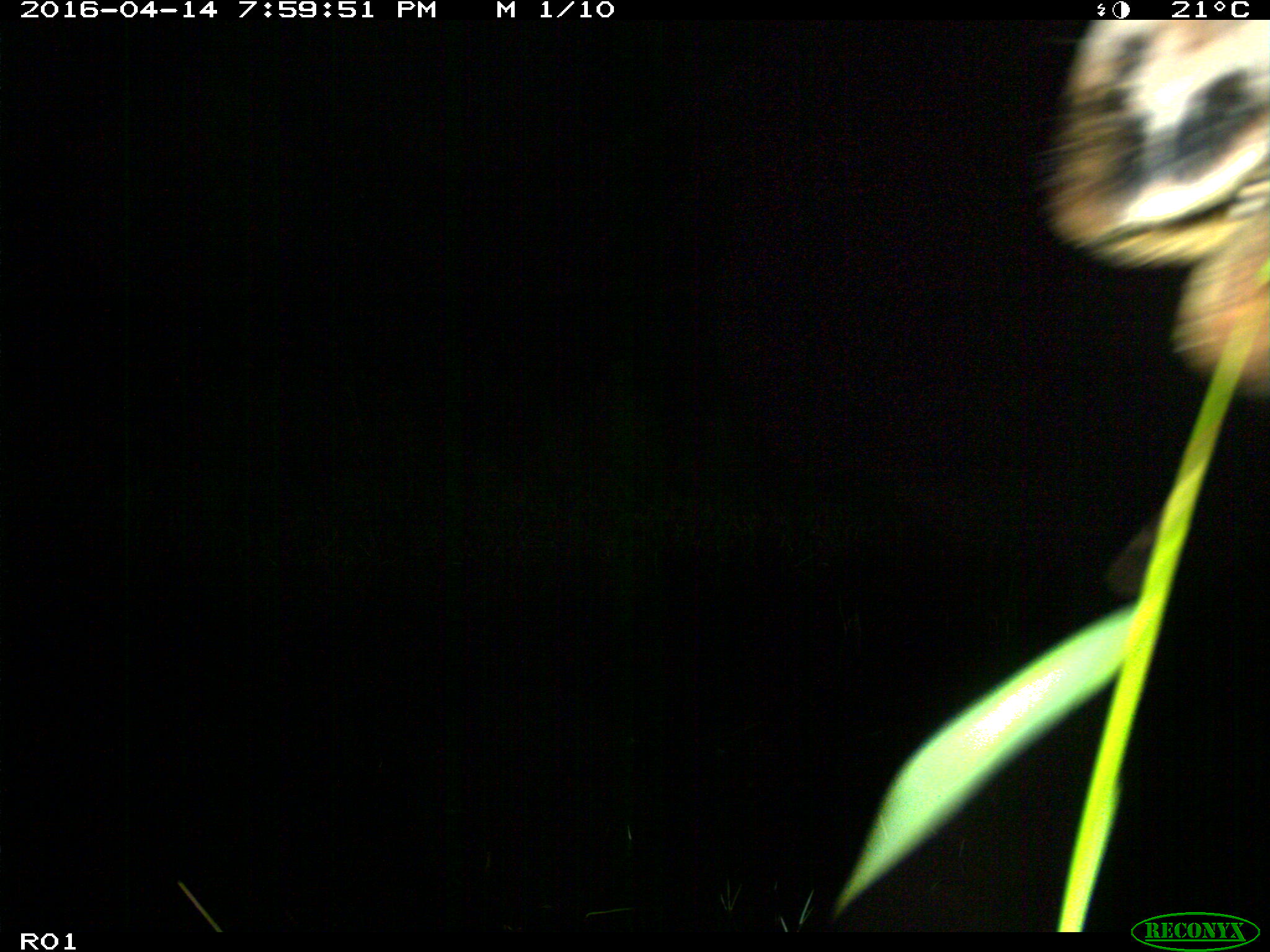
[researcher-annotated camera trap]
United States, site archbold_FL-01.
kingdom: Animalia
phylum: Chordata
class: Mammalia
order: Artiodactyla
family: Bovidae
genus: Bos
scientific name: Bos taurus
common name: domestic cow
Bos taurus (domestic cow).